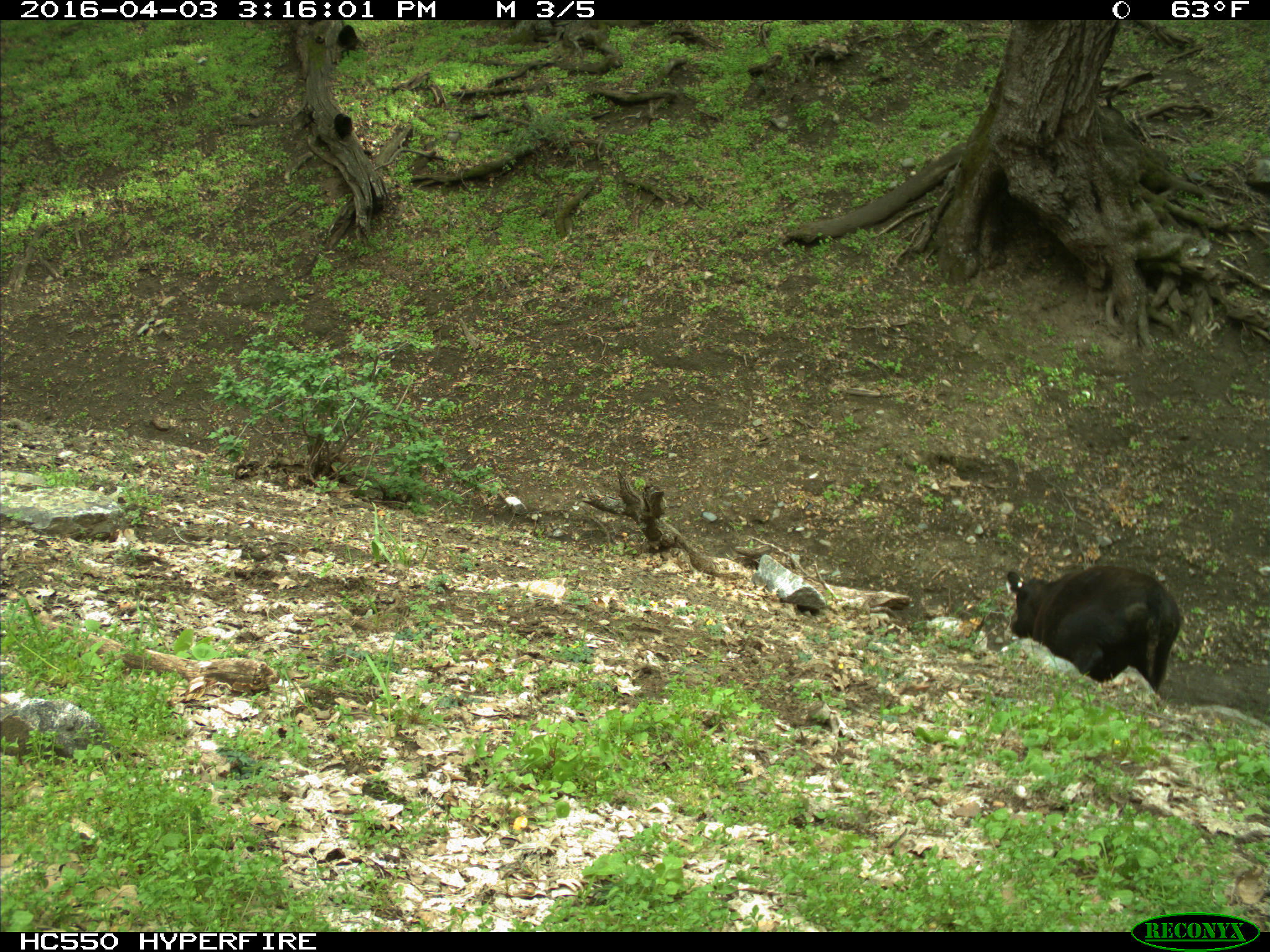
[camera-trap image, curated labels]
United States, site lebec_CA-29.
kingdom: Animalia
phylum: Chordata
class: Mammalia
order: Artiodactyla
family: Bovidae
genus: Bos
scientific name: Bos taurus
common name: domestic cow